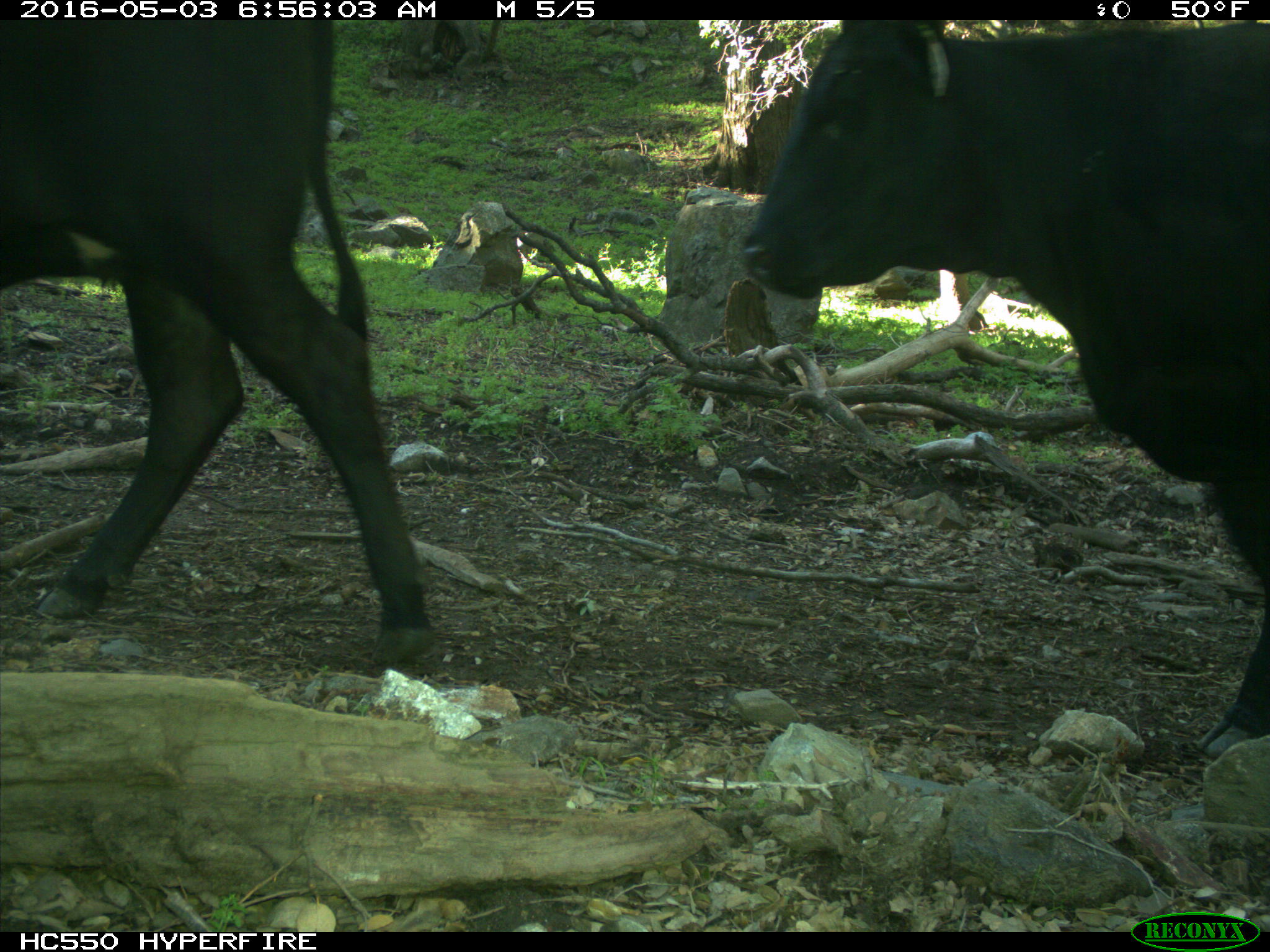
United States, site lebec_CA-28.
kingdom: Animalia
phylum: Chordata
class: Mammalia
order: Artiodactyla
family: Bovidae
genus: Bos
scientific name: Bos taurus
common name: domestic cow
Bos taurus (domestic cow).